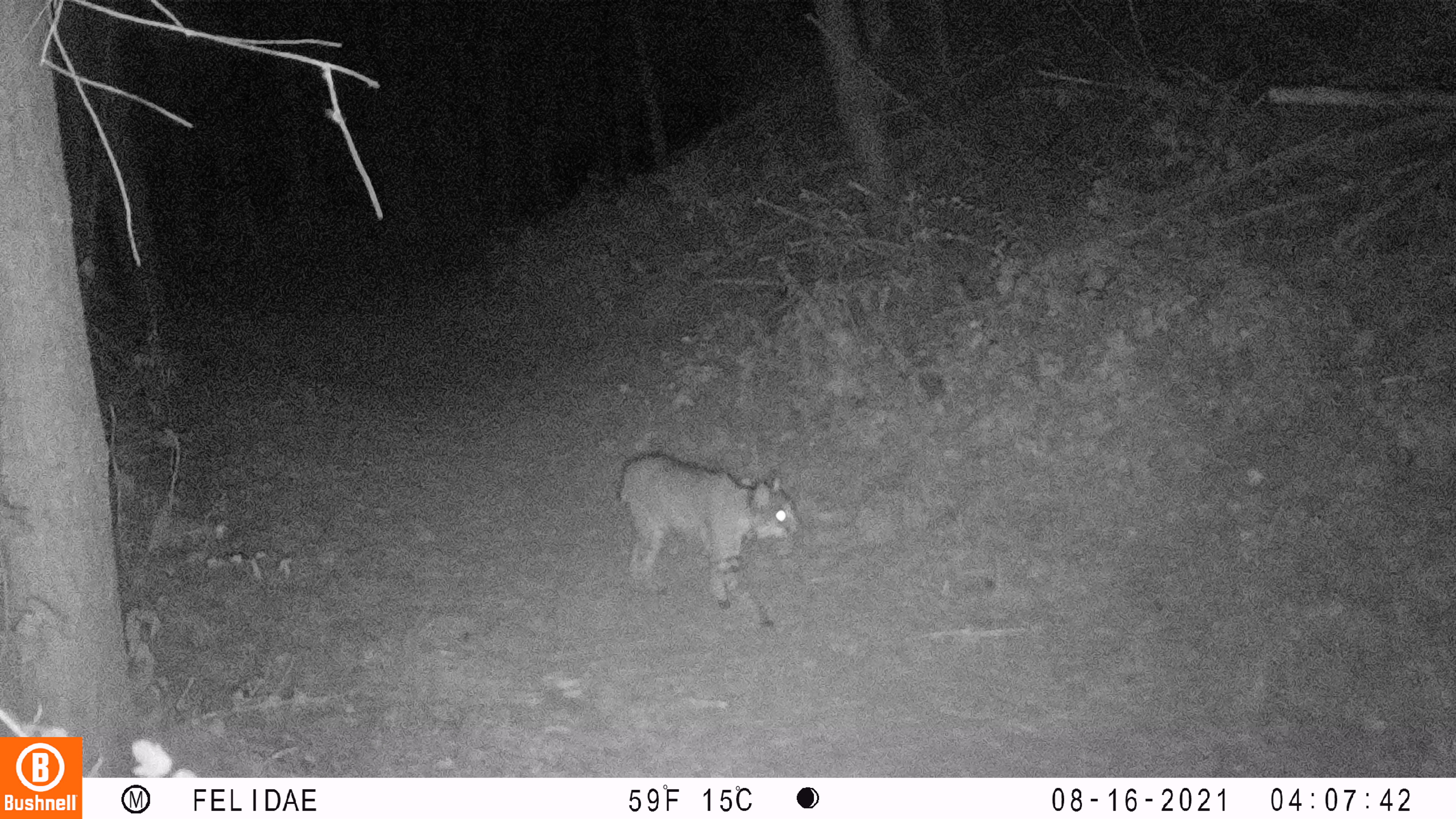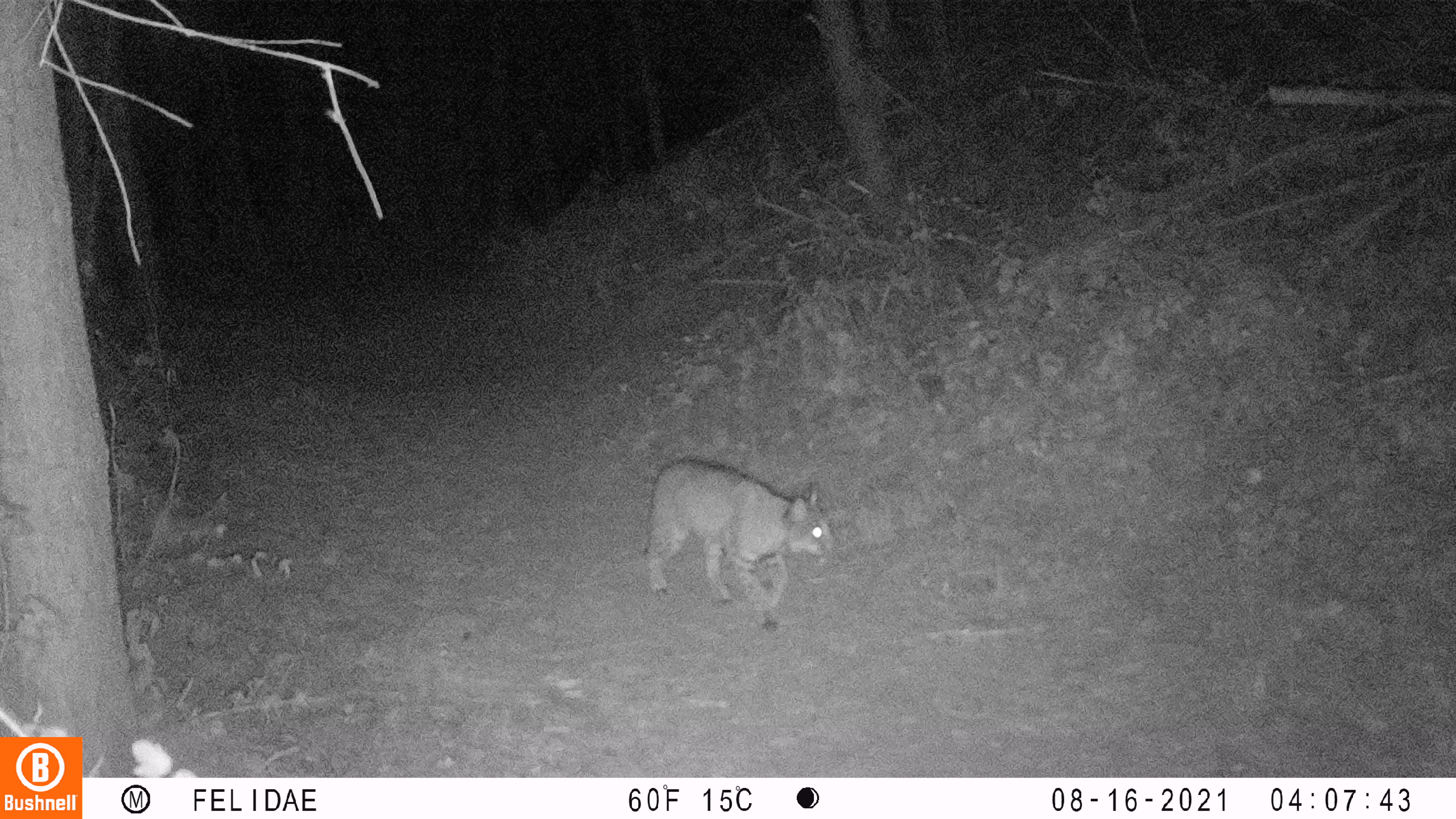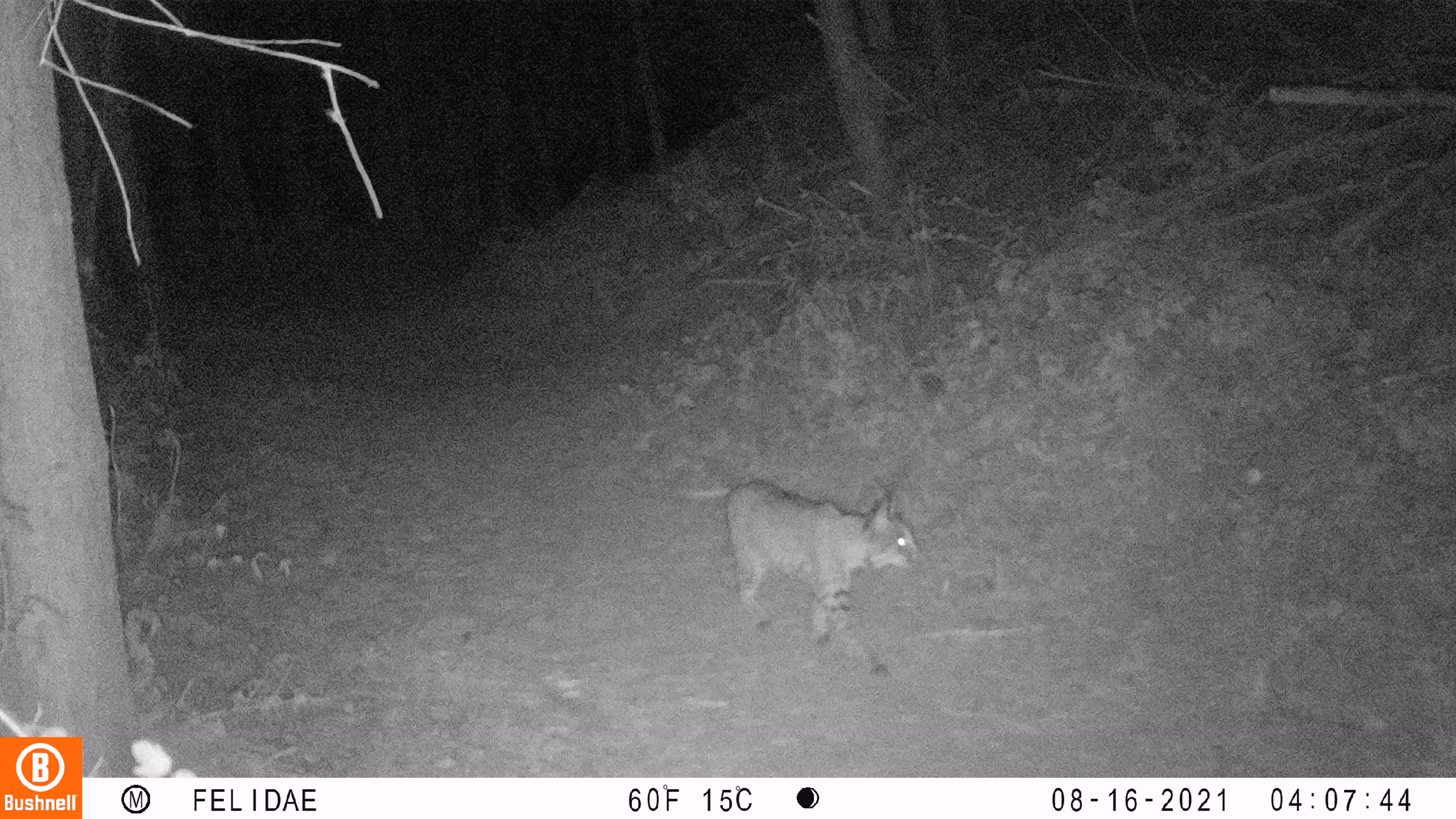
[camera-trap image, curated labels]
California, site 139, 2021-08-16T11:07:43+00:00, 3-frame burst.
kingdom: Animalia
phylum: Chordata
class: Mammalia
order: Carnivora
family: Felidae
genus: Lynx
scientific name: Lynx rufus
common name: bobcat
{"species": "bobcat (Lynx rufus)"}